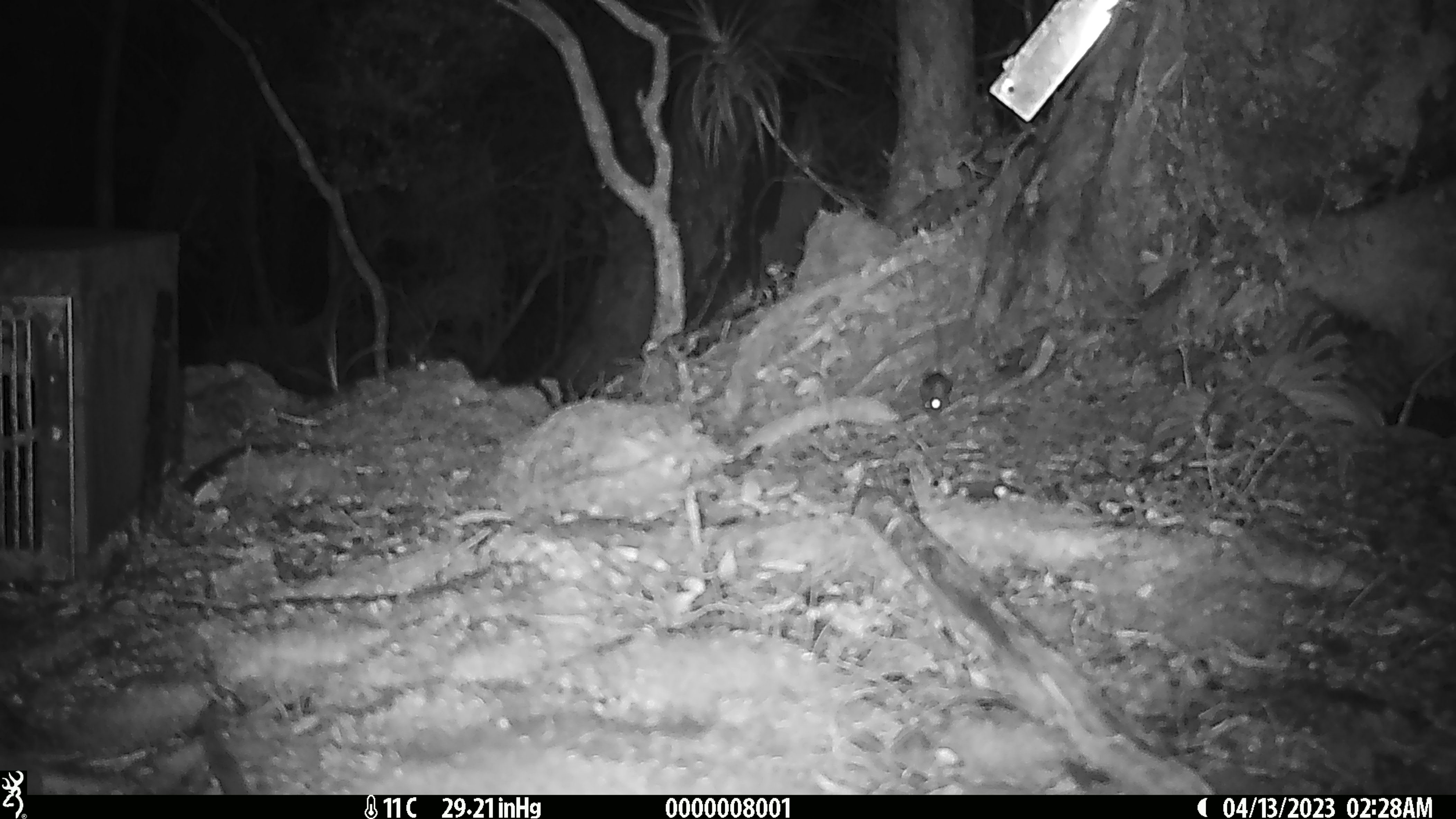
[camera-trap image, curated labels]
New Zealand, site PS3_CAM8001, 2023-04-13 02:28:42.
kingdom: Animalia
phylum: Chordata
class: Mammalia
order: Rodentia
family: Muridae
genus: Mus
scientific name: Mus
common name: mouse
Mouse (Mus).